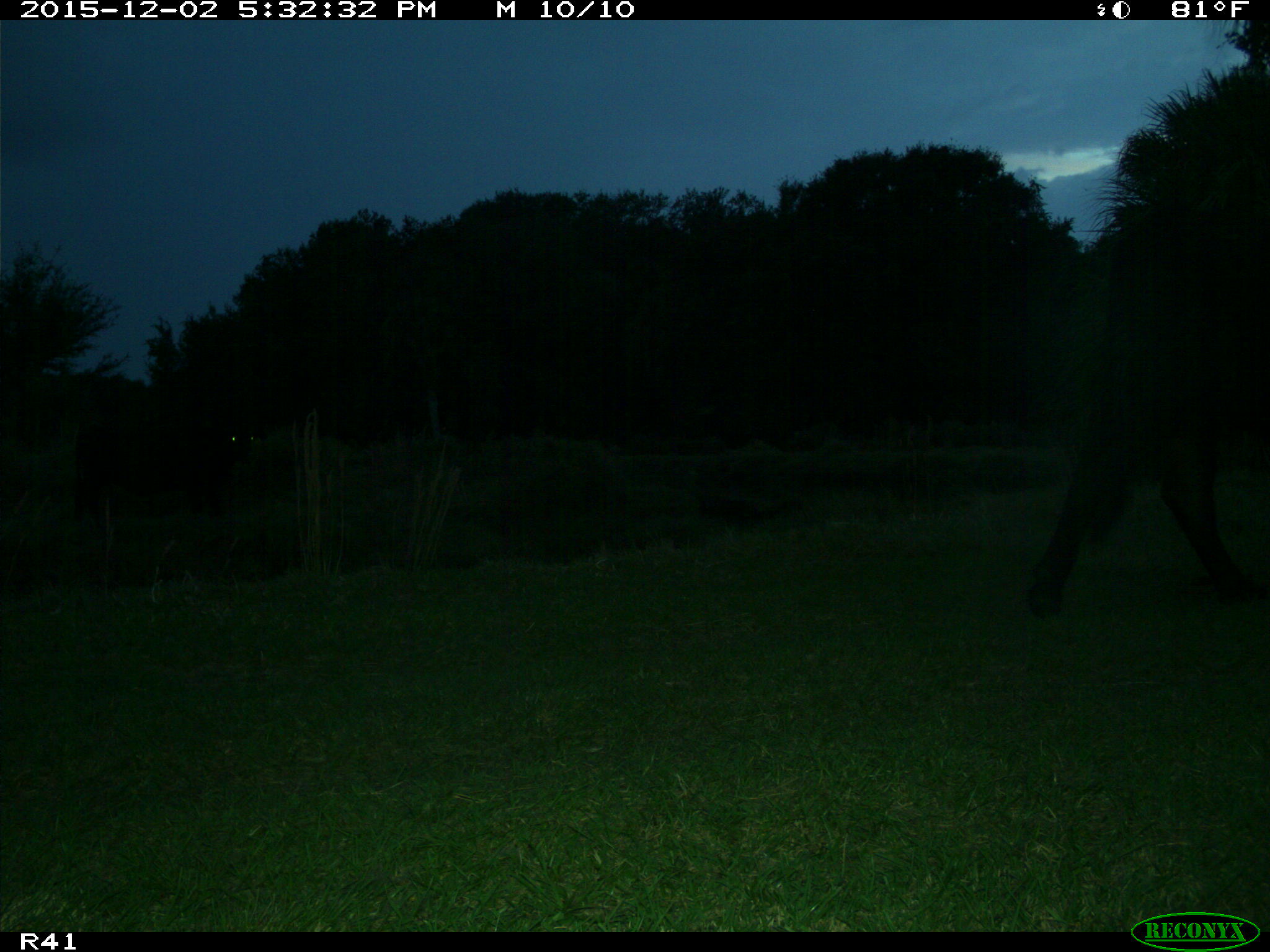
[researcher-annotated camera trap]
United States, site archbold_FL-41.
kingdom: Animalia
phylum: Chordata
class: Mammalia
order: Artiodactyla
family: Bovidae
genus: Bos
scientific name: Bos taurus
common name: domestic cow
Bos taurus (domestic cow).